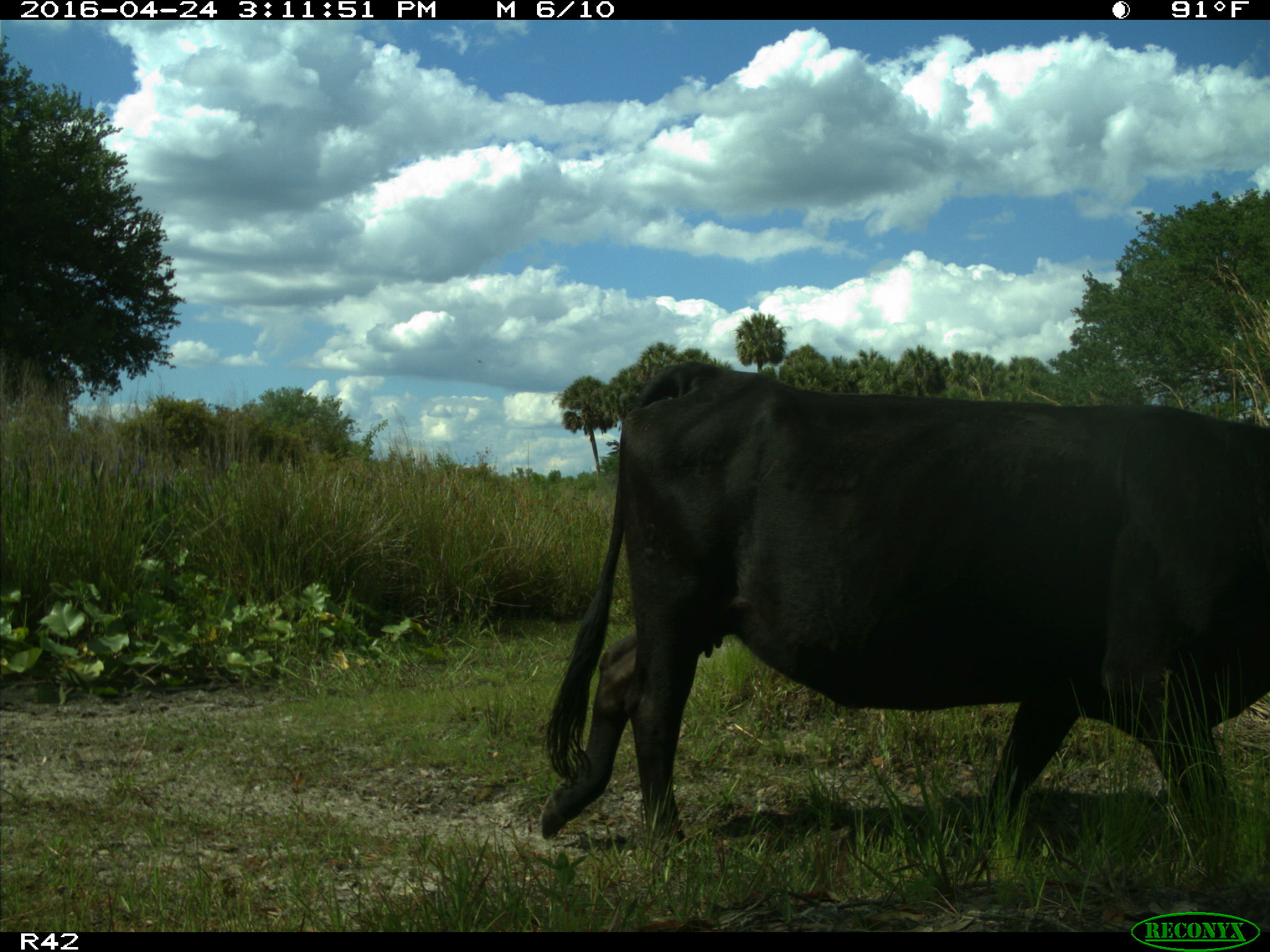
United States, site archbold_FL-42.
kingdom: Animalia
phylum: Chordata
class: Mammalia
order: Artiodactyla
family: Bovidae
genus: Bos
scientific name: Bos taurus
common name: domestic cow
Bos taurus (domestic cow).